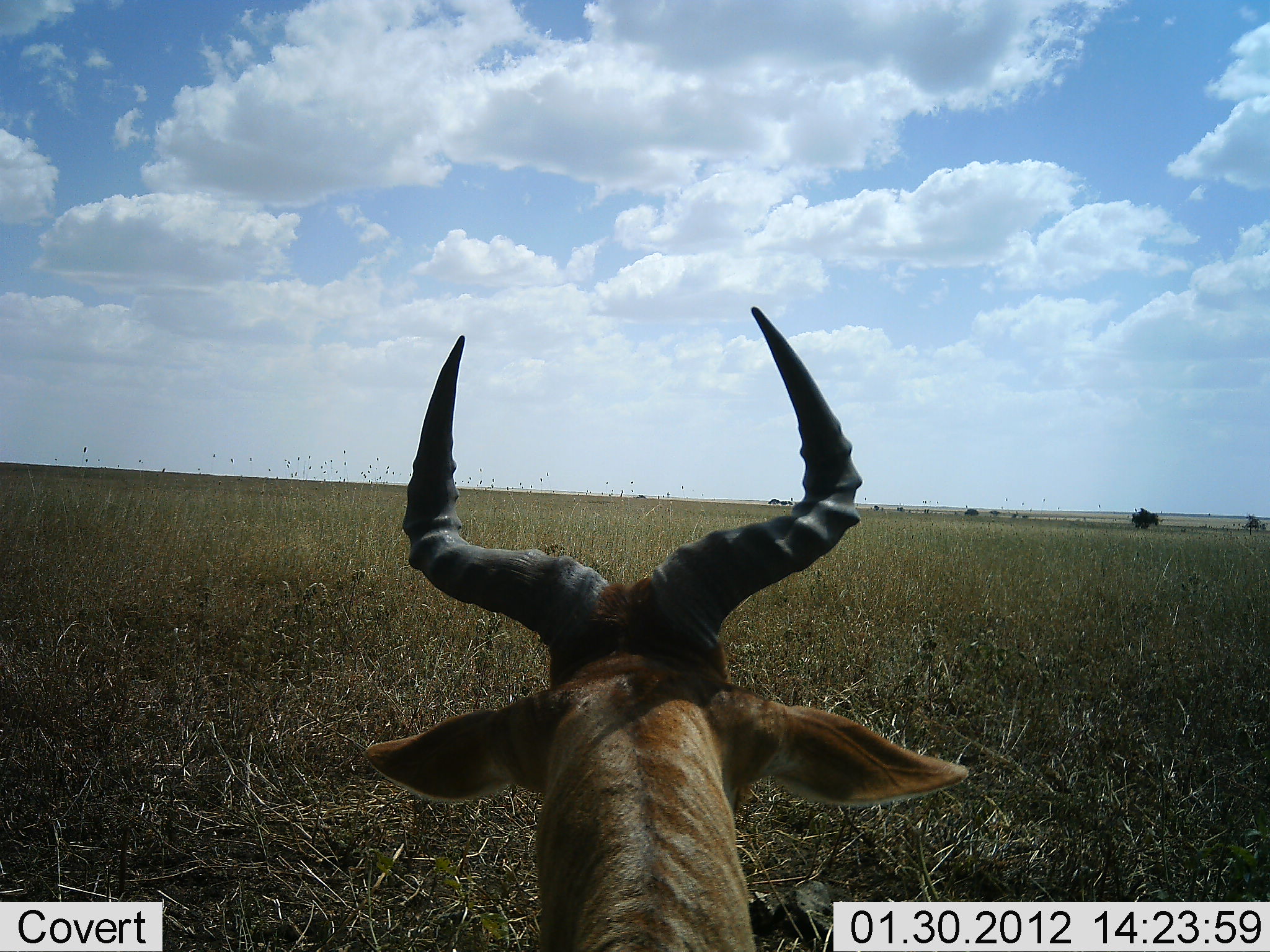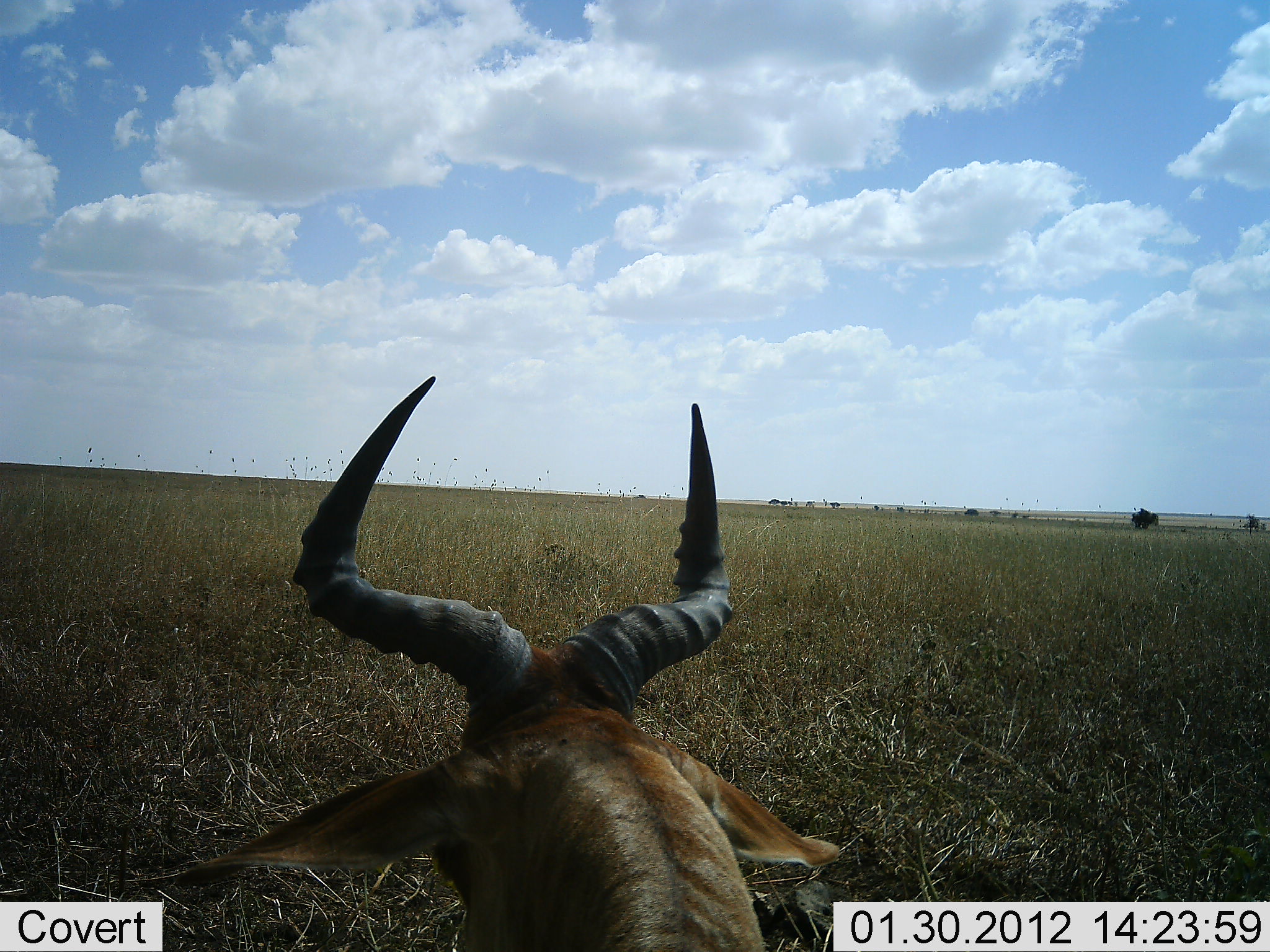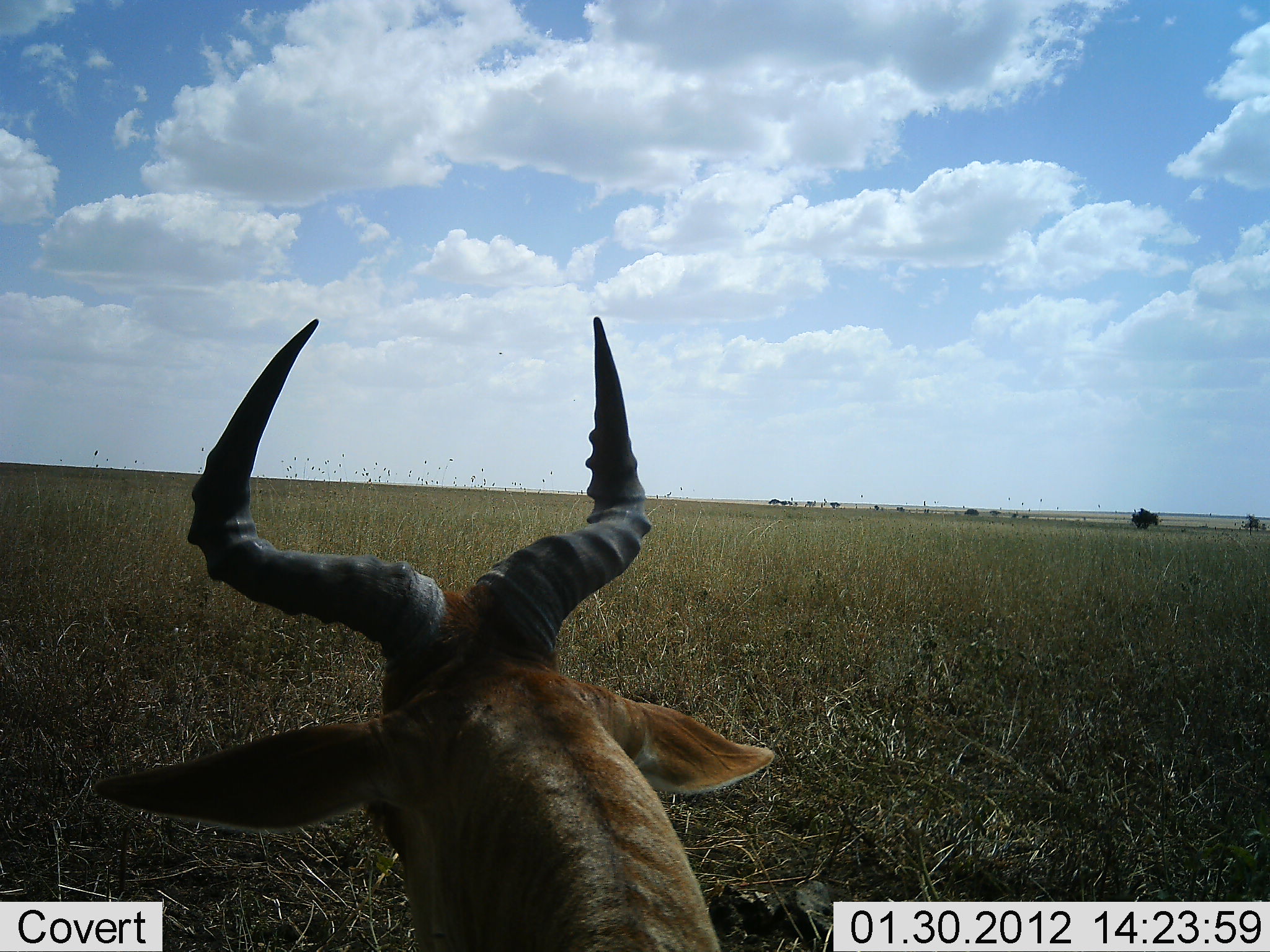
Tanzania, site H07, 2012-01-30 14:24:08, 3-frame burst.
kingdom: Animalia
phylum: Chordata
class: Mammalia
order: Artiodactyla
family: Bovidae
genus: Alcelaphus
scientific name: Alcelaphus buselaphus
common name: hartebeest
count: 1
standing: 10%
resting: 86%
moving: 14%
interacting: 0%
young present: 0%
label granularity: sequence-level